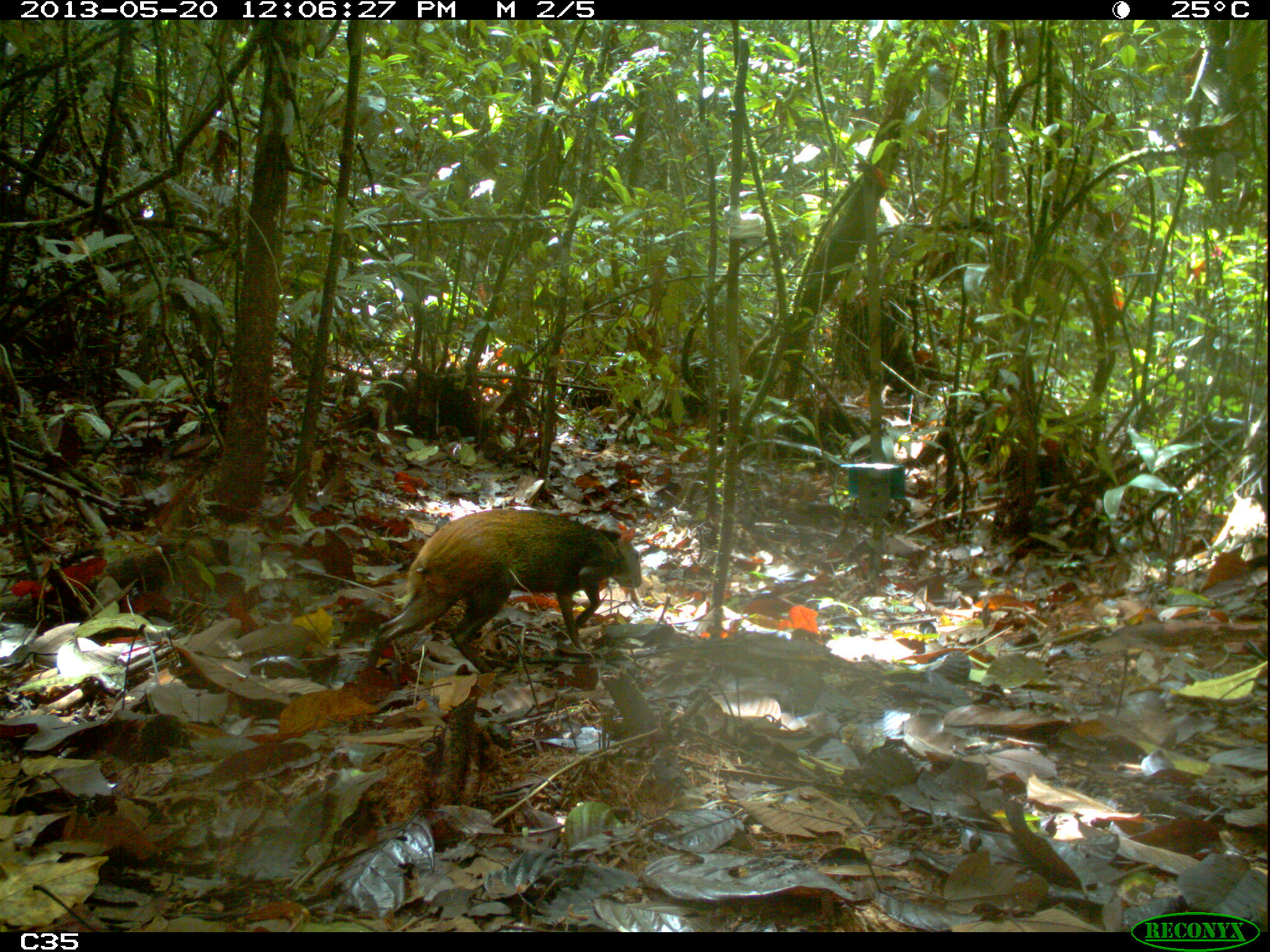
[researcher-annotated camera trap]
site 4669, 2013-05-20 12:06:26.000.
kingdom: Animalia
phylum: Chordata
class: Mammalia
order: Rodentia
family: Dasyproctidae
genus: Dasyprocta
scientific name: Dasyprocta leporina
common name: red-rumped agouti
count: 1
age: adult